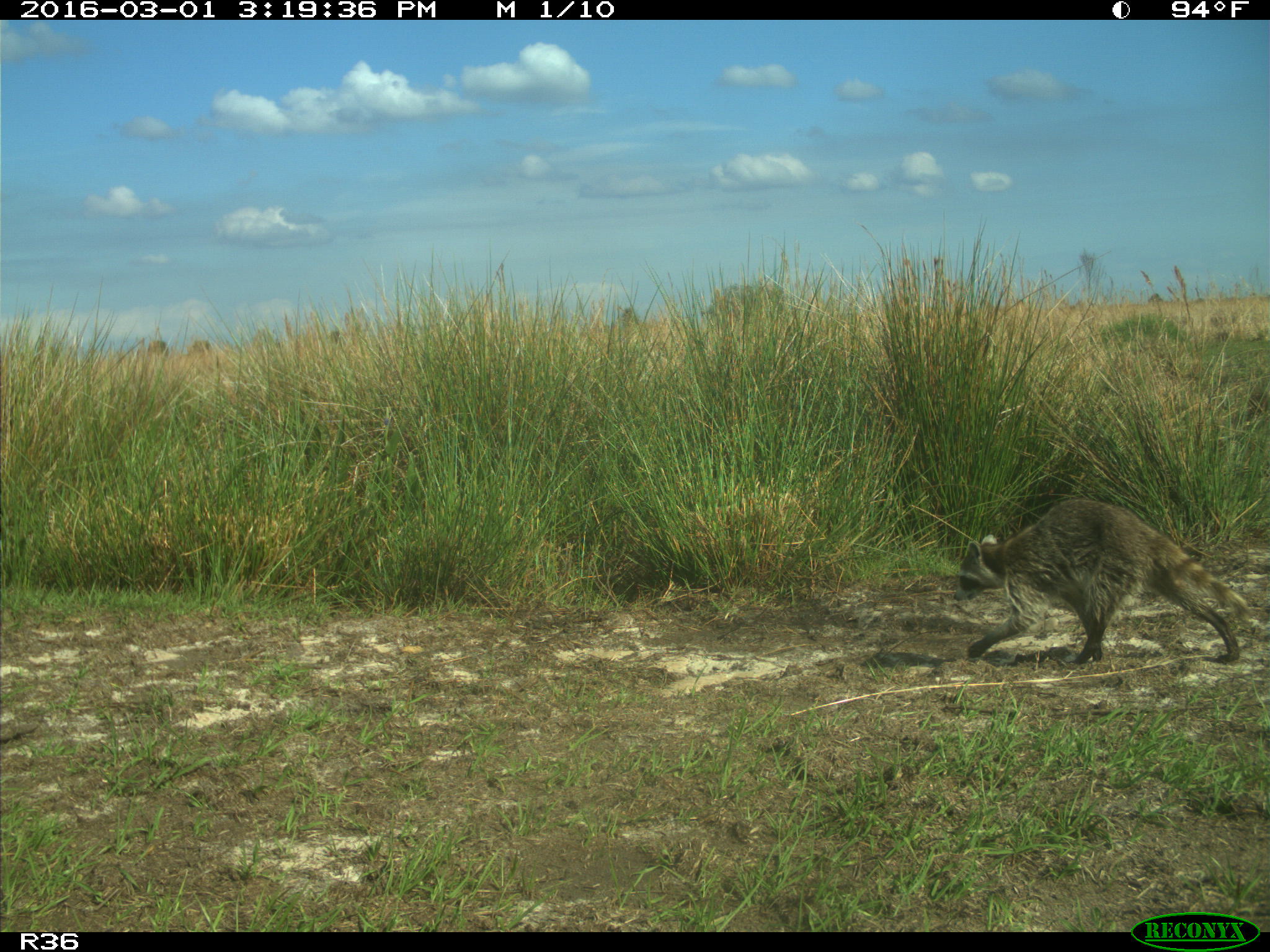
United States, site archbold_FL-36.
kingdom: Animalia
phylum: Chordata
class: Mammalia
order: Carnivora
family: Procyonidae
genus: Procyon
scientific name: Procyon lotor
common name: common raccoon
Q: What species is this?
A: Procyon lotor (common raccoon).